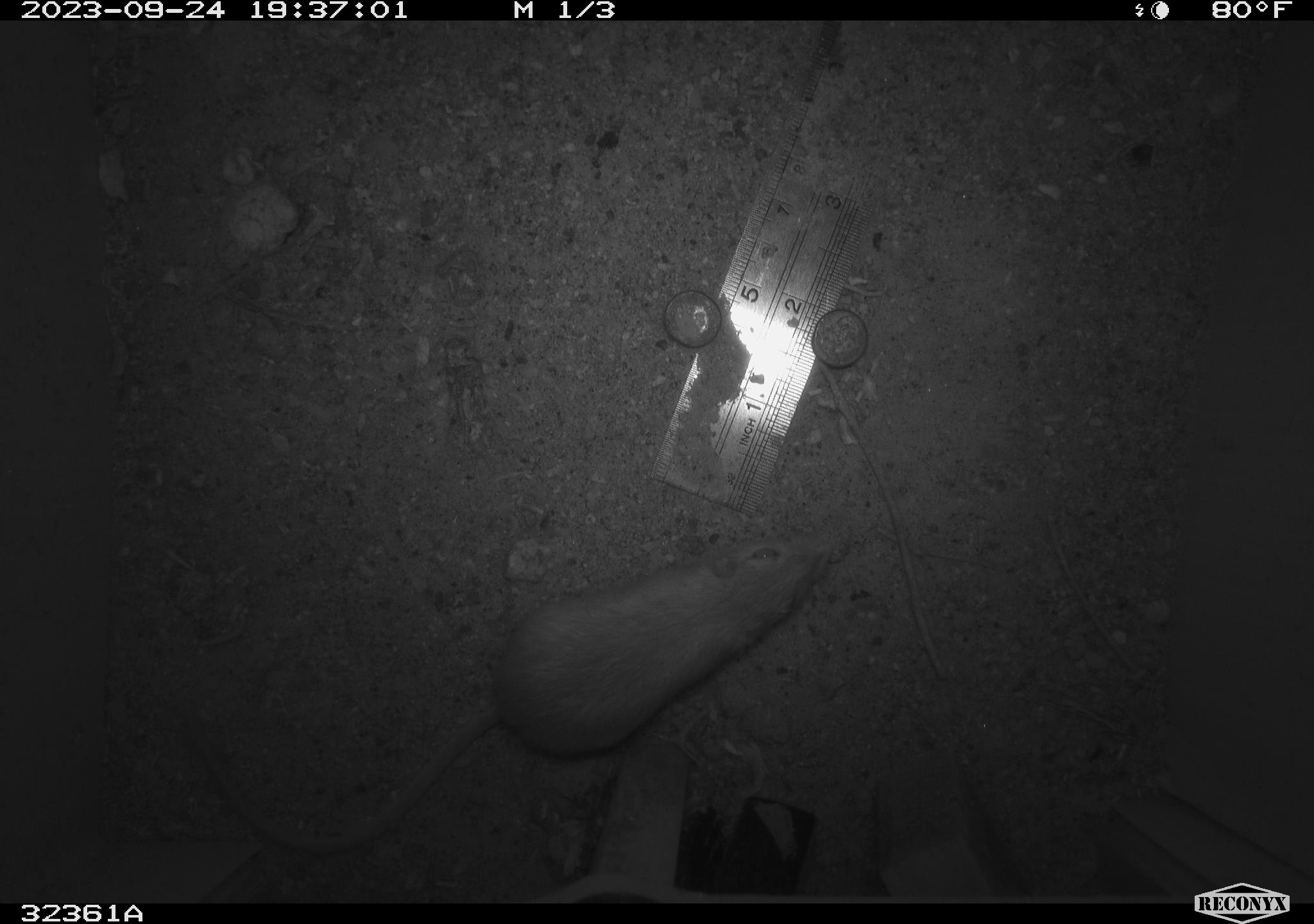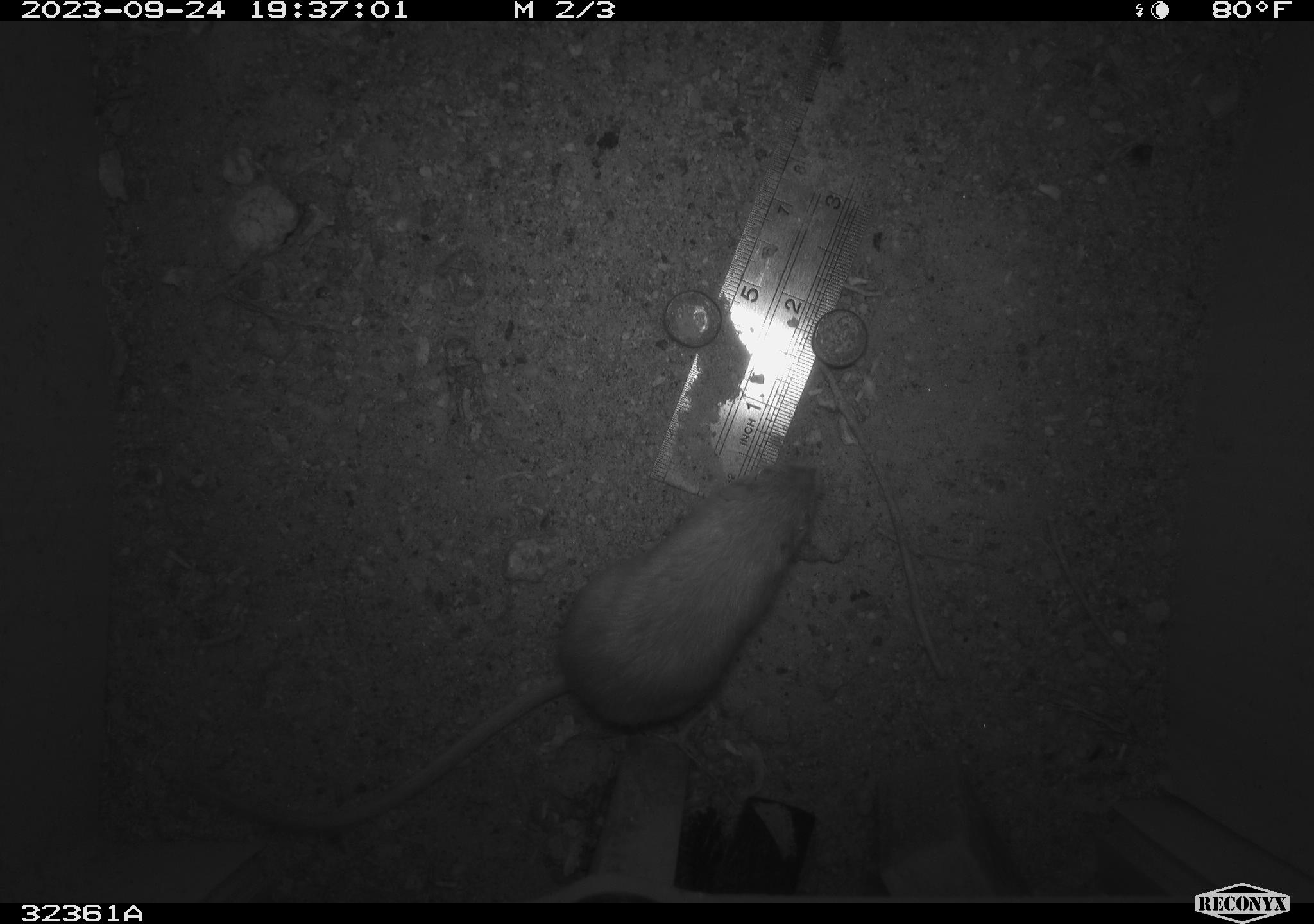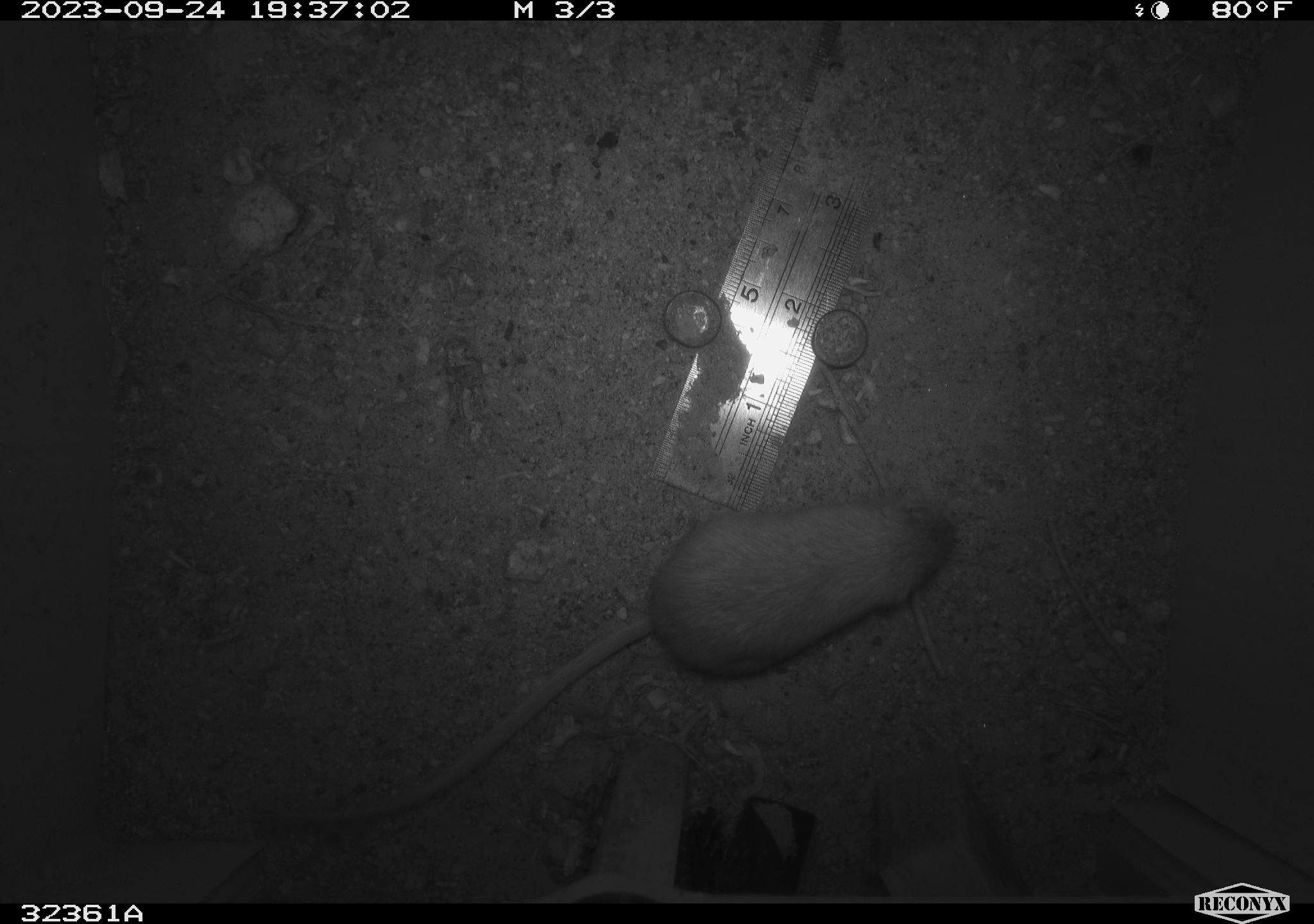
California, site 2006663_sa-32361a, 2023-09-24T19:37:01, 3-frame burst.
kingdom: Animalia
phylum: Chordata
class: Mammalia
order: Rodentia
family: Heteromyidae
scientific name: Heteromyidae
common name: kangaroo rats and pocket mice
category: heteromyidae family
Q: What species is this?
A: Heteromyidae family (kangaroo rats and pocket mice) (Heteromyidae).